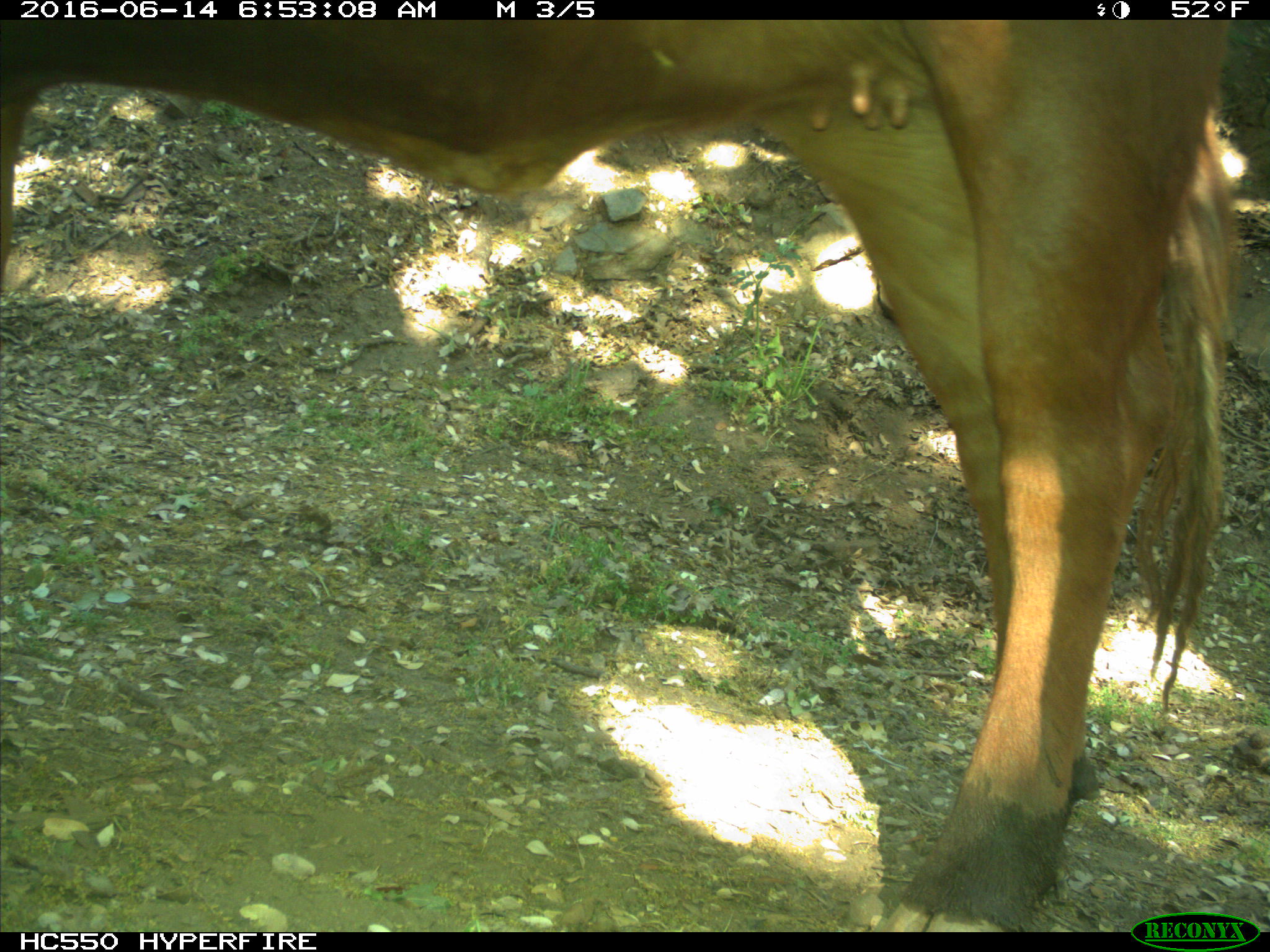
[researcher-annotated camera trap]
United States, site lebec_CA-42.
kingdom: Animalia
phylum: Chordata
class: Mammalia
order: Artiodactyla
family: Bovidae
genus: Bos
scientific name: Bos taurus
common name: domestic cow